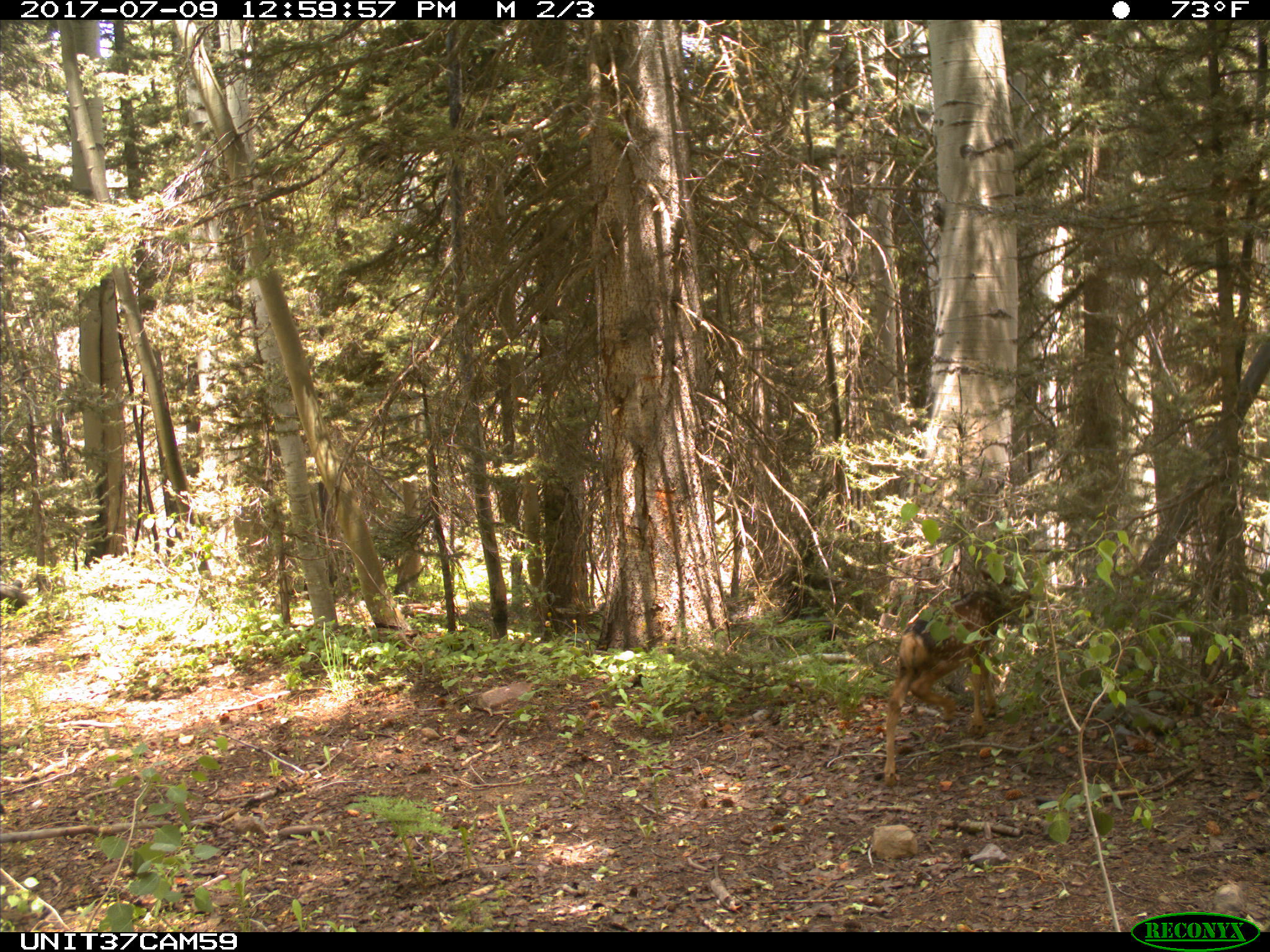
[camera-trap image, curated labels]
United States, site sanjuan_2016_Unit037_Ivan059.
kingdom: Animalia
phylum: Chordata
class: Mammalia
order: Artiodactyla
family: Cervidae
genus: Odocoileus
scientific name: Odocoileus hemionus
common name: mule deer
Odocoileus hemionus (mule deer).